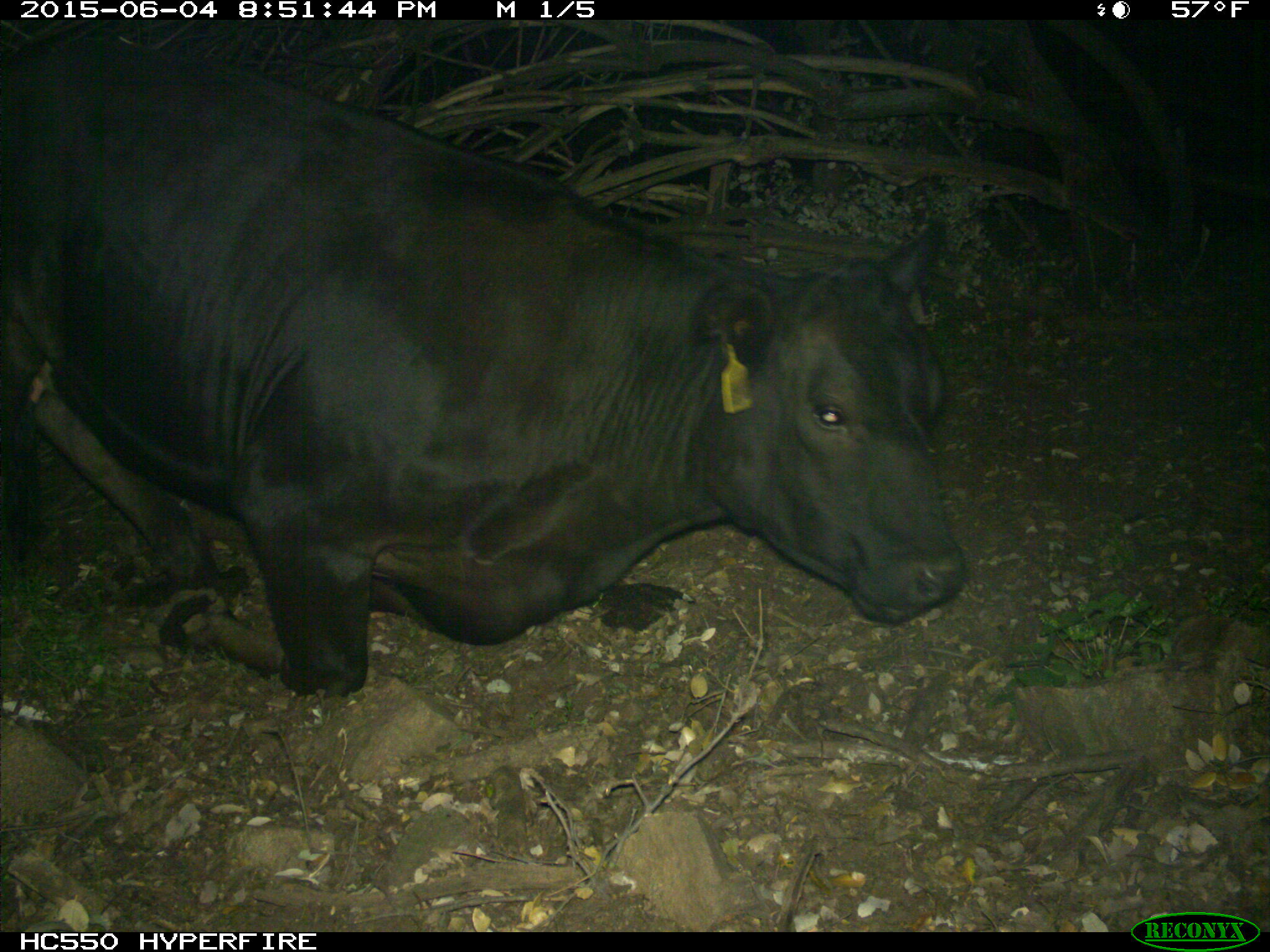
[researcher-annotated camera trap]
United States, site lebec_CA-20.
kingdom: Animalia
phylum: Chordata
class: Mammalia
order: Artiodactyla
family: Bovidae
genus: Bos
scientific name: Bos taurus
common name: domestic cow